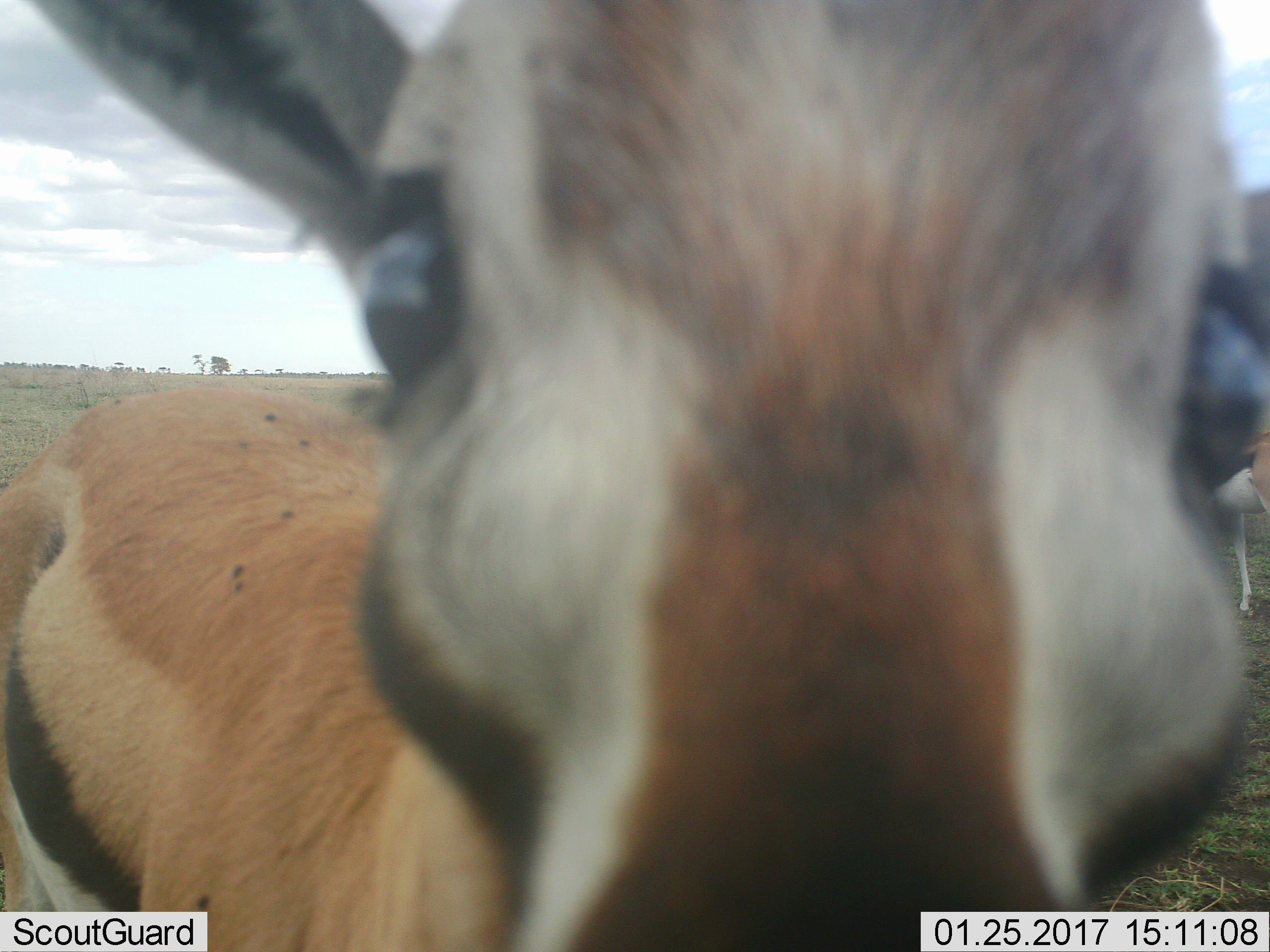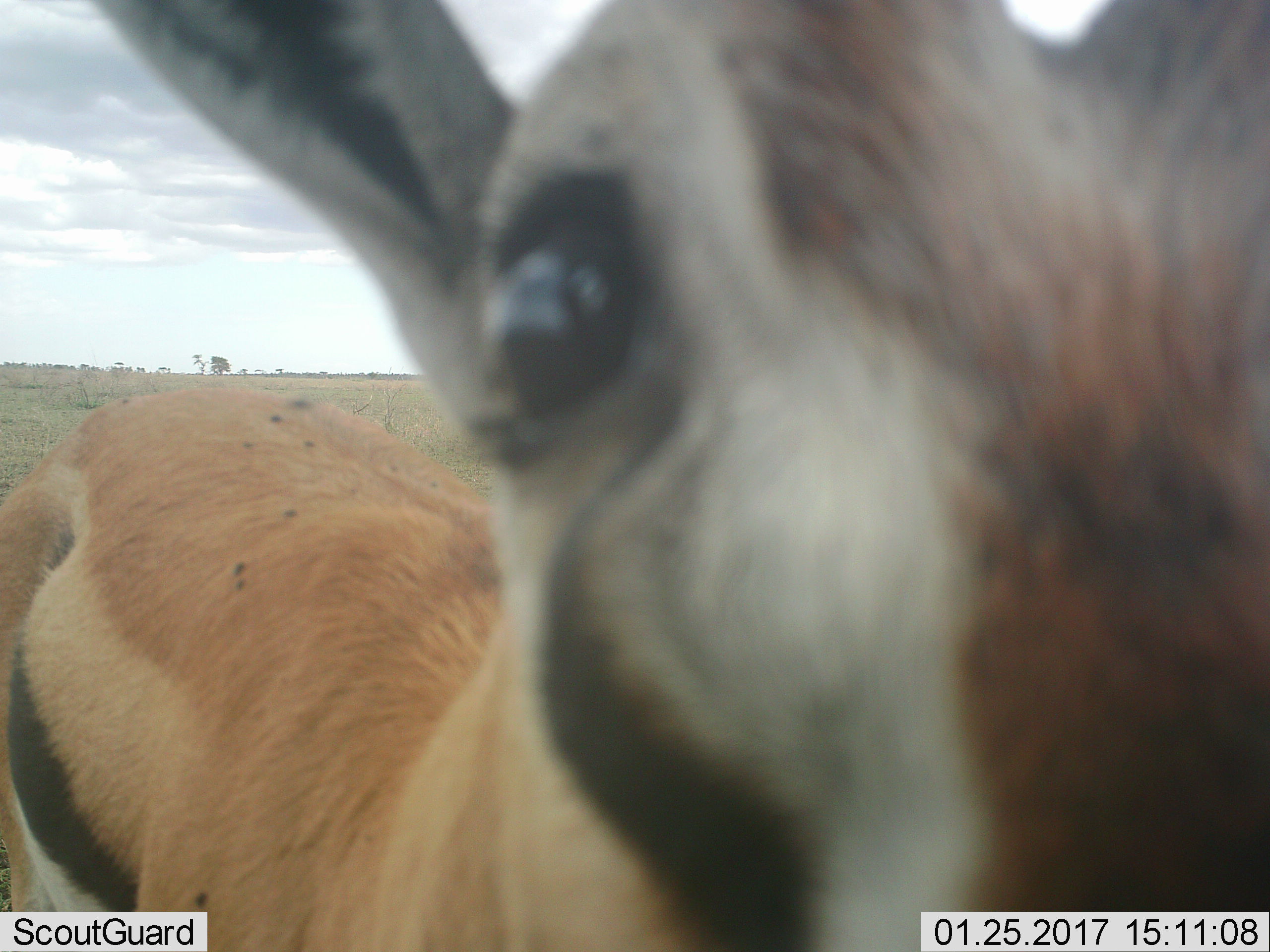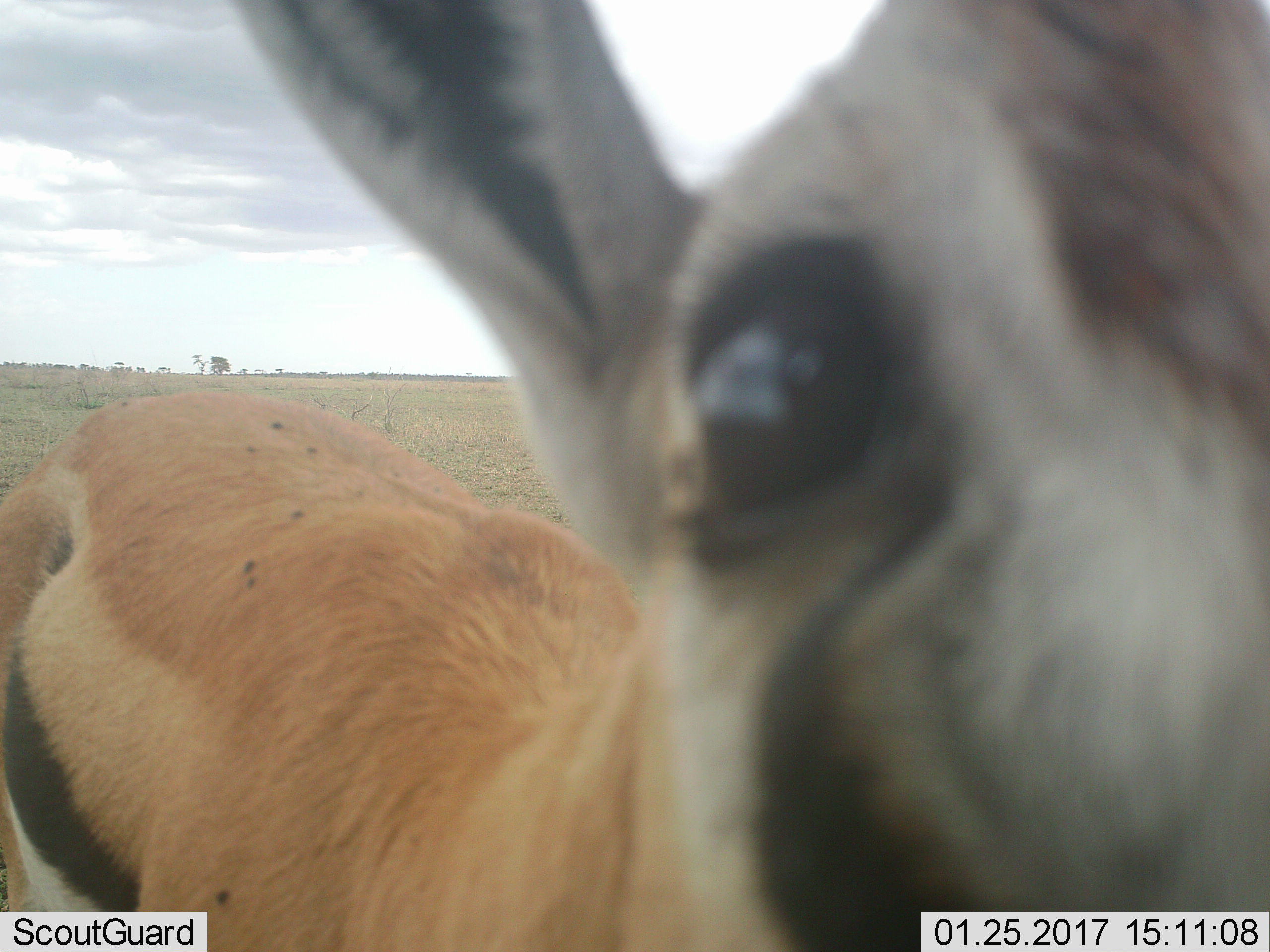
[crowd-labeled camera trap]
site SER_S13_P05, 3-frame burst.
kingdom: Animalia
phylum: Chordata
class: Mammalia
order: Artiodactyla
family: Bovidae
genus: Eudorcas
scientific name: Eudorcas thomsonii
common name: thomson's gazelle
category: gazellethomsons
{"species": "gazellethomsons (thomson's gazelle) (Eudorcas thomsonii)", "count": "1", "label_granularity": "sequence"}